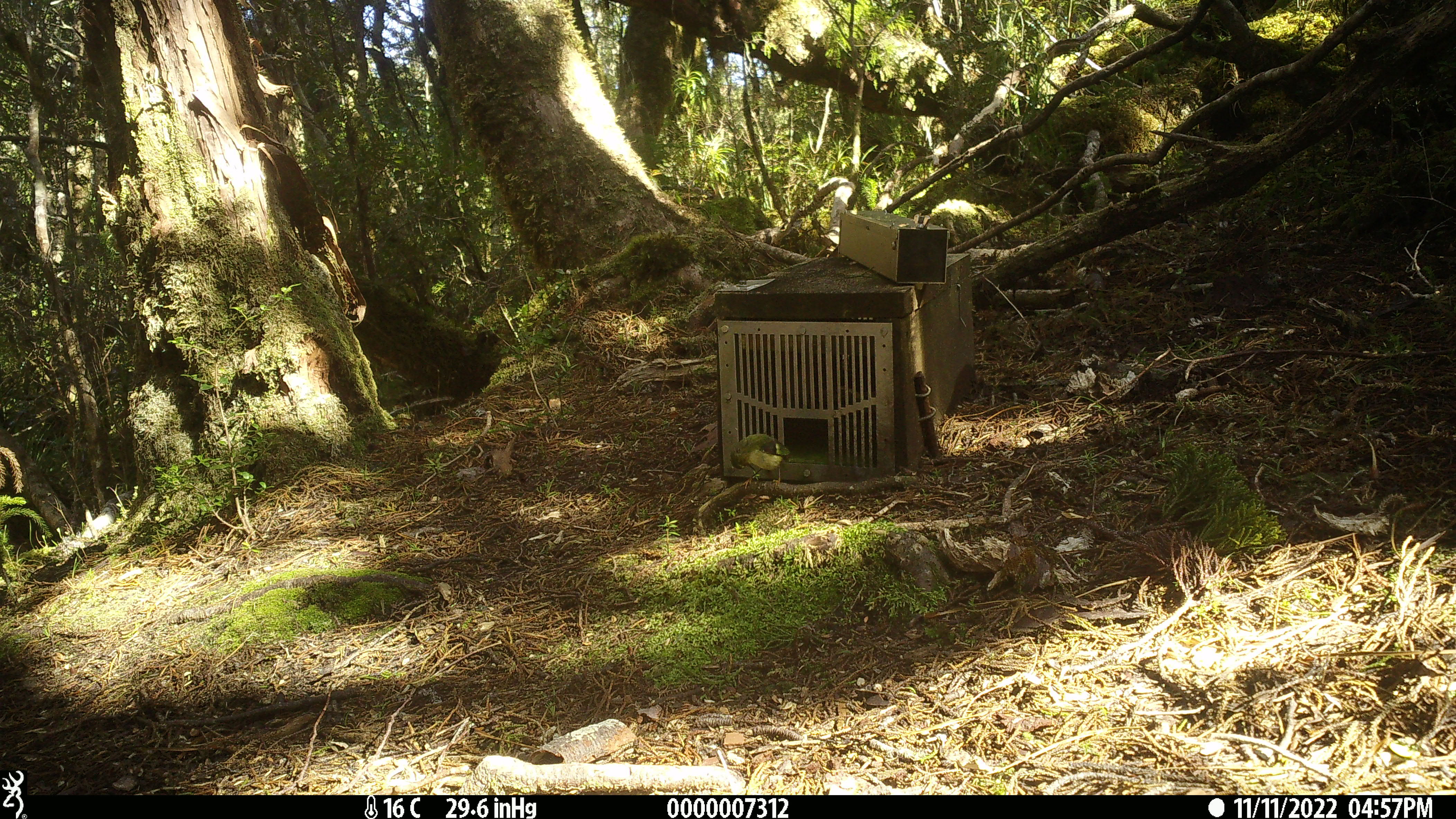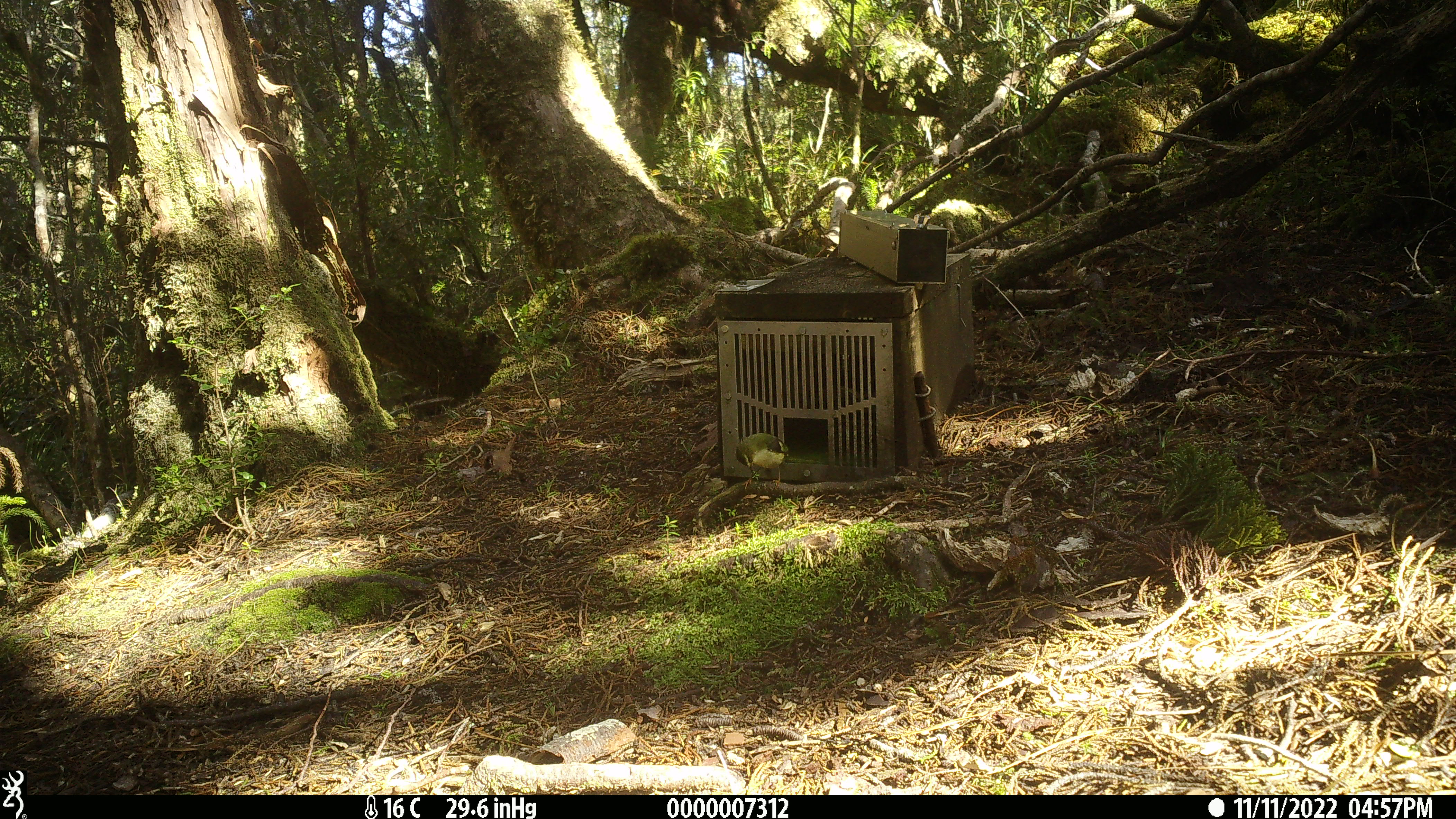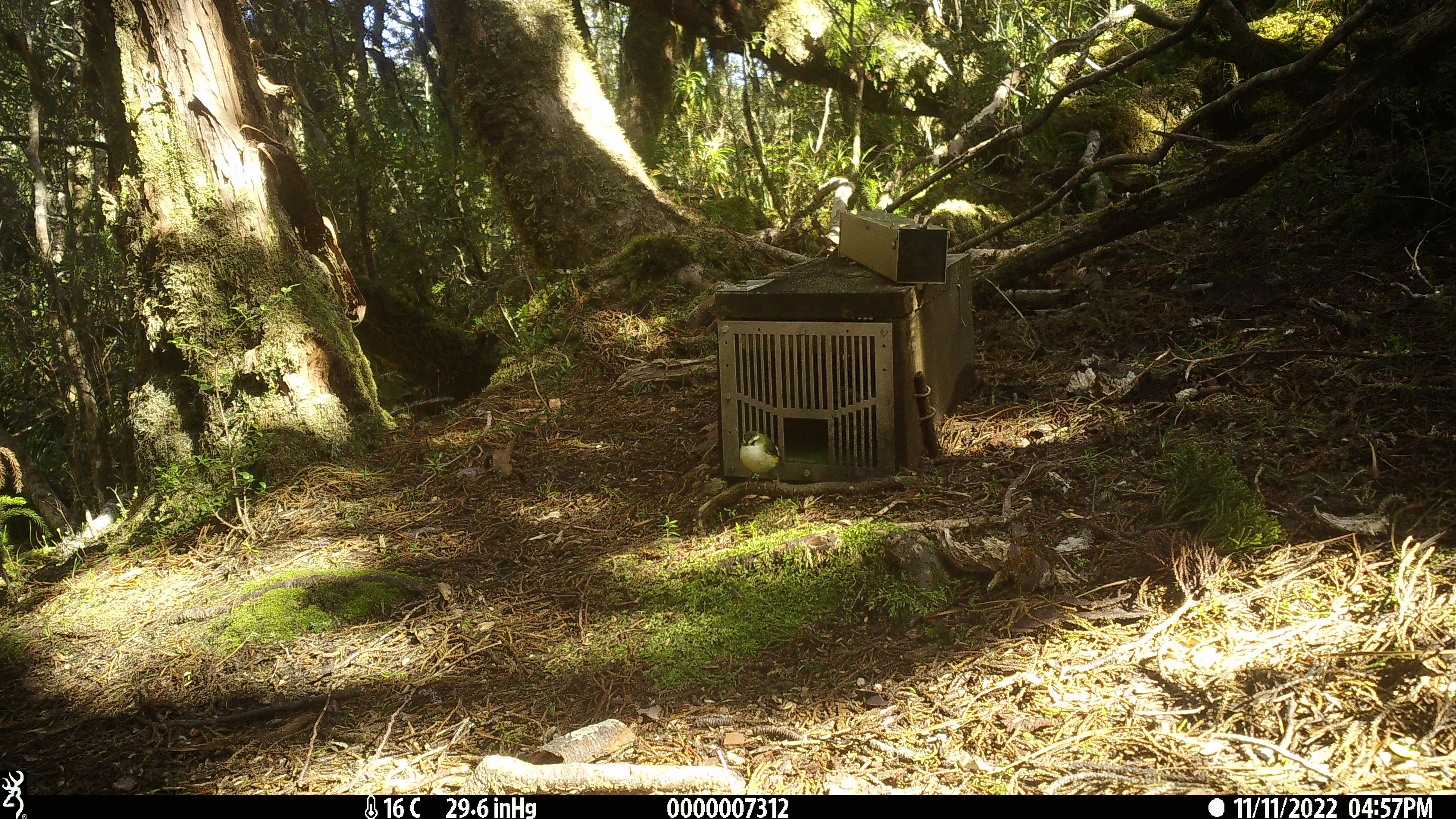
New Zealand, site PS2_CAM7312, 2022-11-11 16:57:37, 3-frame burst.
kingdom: Animalia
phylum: Chordata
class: Aves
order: Passeriformes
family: Acanthisittidae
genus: Acanthisitta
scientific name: Acanthisitta chloris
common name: rifleman